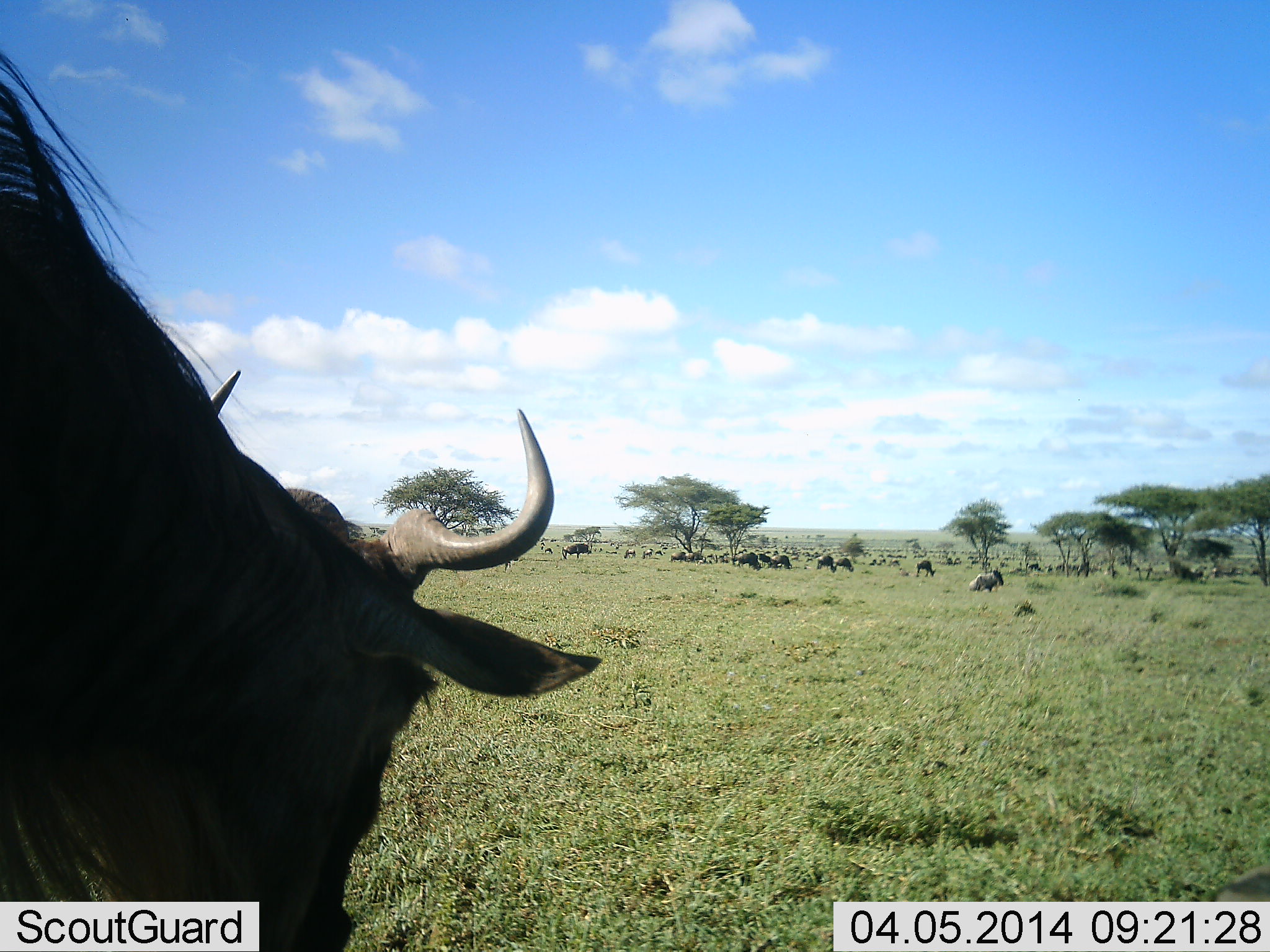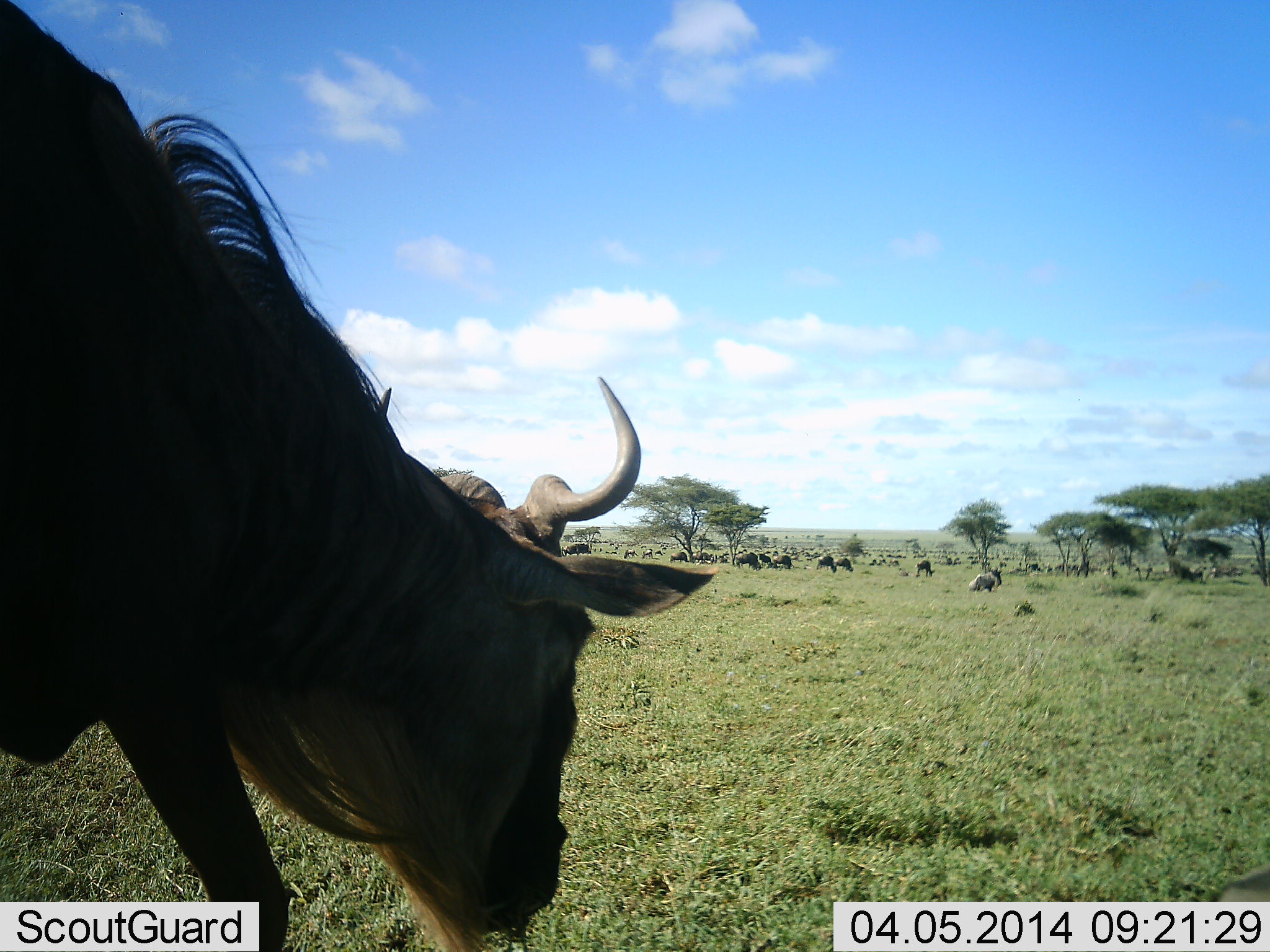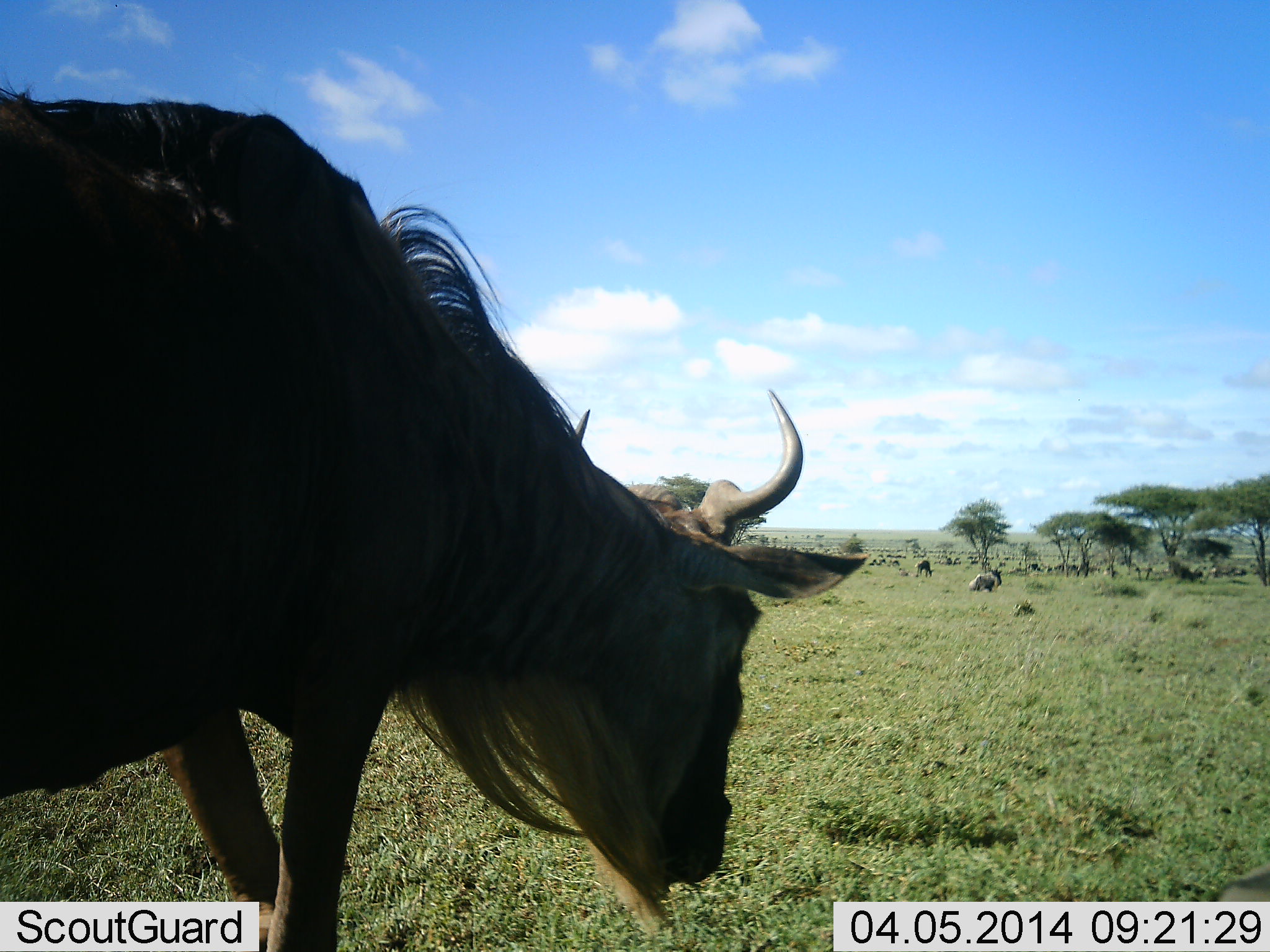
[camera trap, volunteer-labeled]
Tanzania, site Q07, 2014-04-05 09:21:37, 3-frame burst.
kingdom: Animalia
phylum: Chordata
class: Mammalia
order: Artiodactyla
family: Bovidae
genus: Connochaetes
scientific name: Connochaetes taurinus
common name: blue wildebeest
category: wildebeest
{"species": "wildebeest (blue wildebeest) (Connochaetes taurinus)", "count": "11-50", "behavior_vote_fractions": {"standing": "50%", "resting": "10%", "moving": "50%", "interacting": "0%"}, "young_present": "0%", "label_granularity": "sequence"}